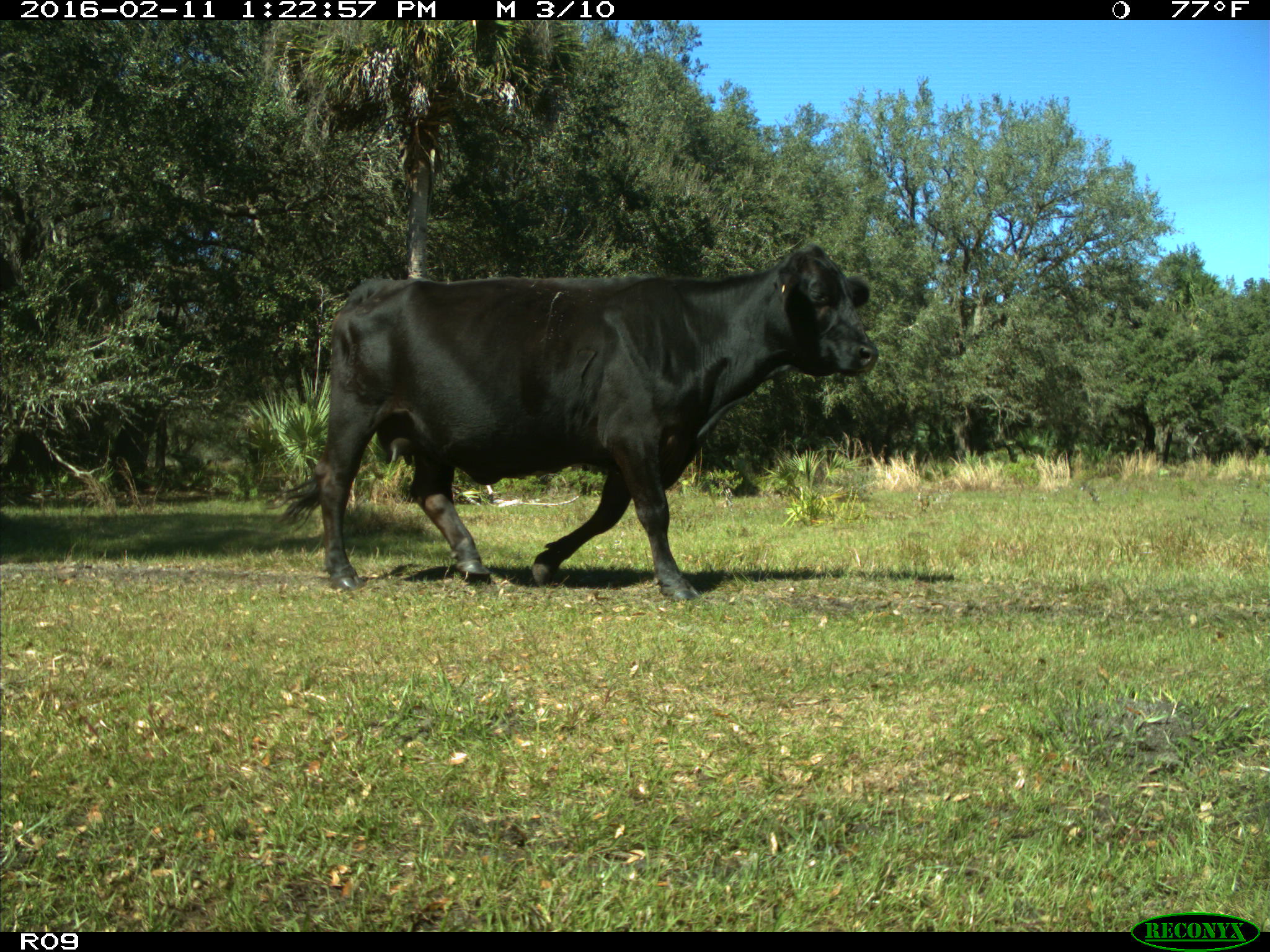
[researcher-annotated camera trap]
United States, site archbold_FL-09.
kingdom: Animalia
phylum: Chordata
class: Mammalia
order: Artiodactyla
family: Bovidae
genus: Bos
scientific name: Bos taurus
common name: domestic cow